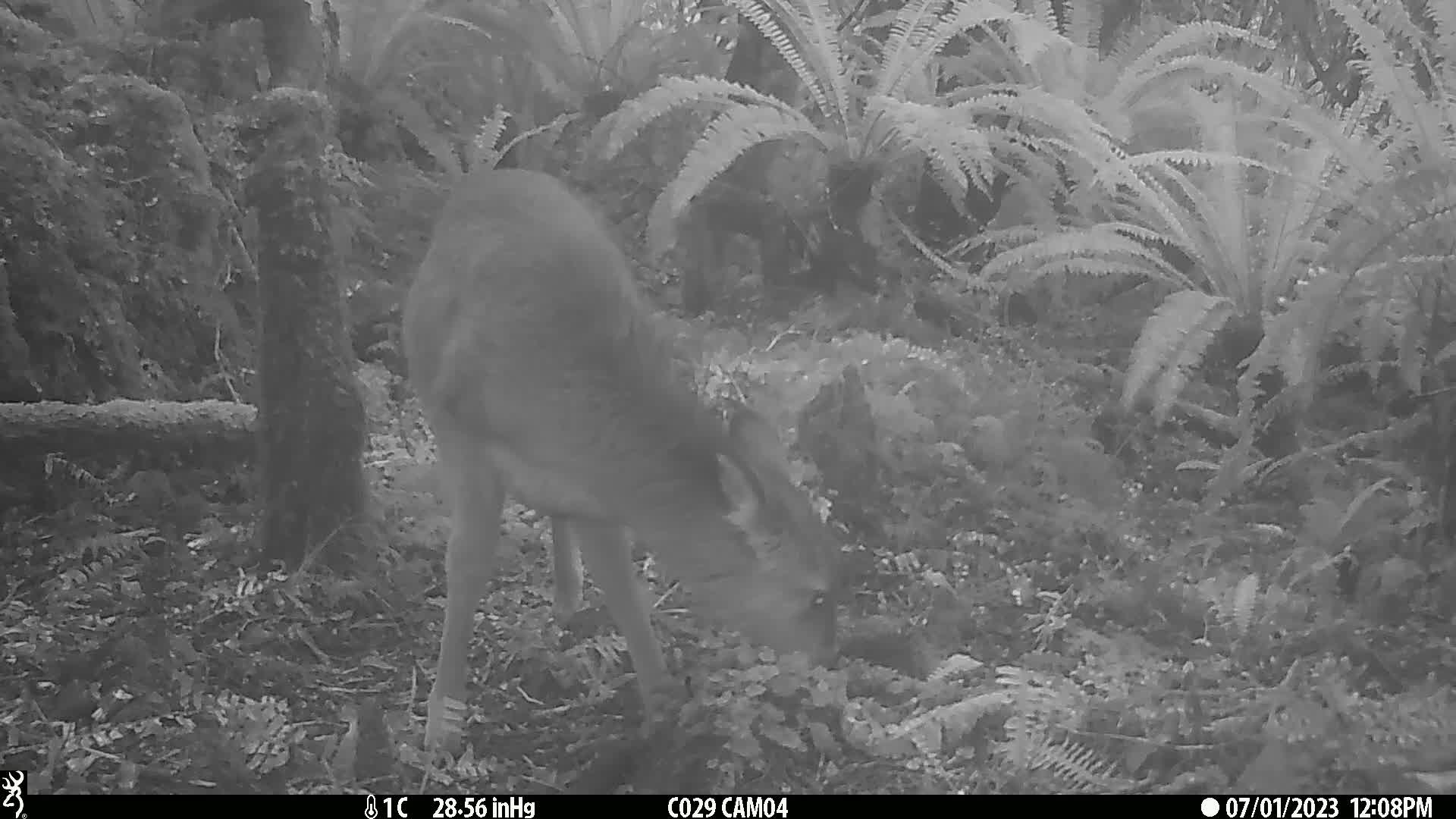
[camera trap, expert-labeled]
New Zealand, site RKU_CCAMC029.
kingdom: Animalia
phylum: Chordata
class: Mammalia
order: Artiodactyla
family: Cervidae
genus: Odocoileus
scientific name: Odocoileus virginianus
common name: white-tailed deer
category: white tailed deer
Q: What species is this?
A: White tailed deer (white-tailed deer) (Odocoileus virginianus).